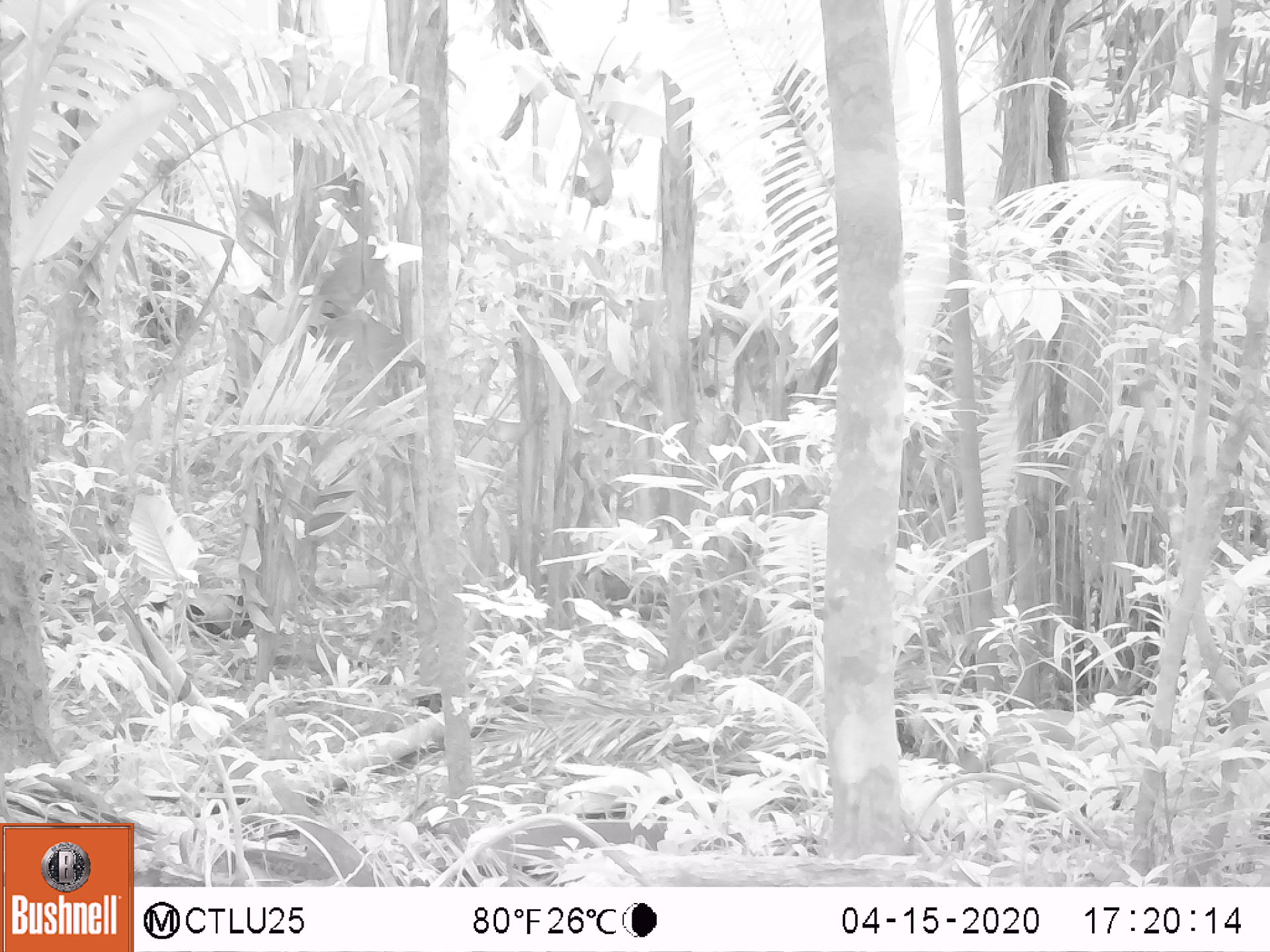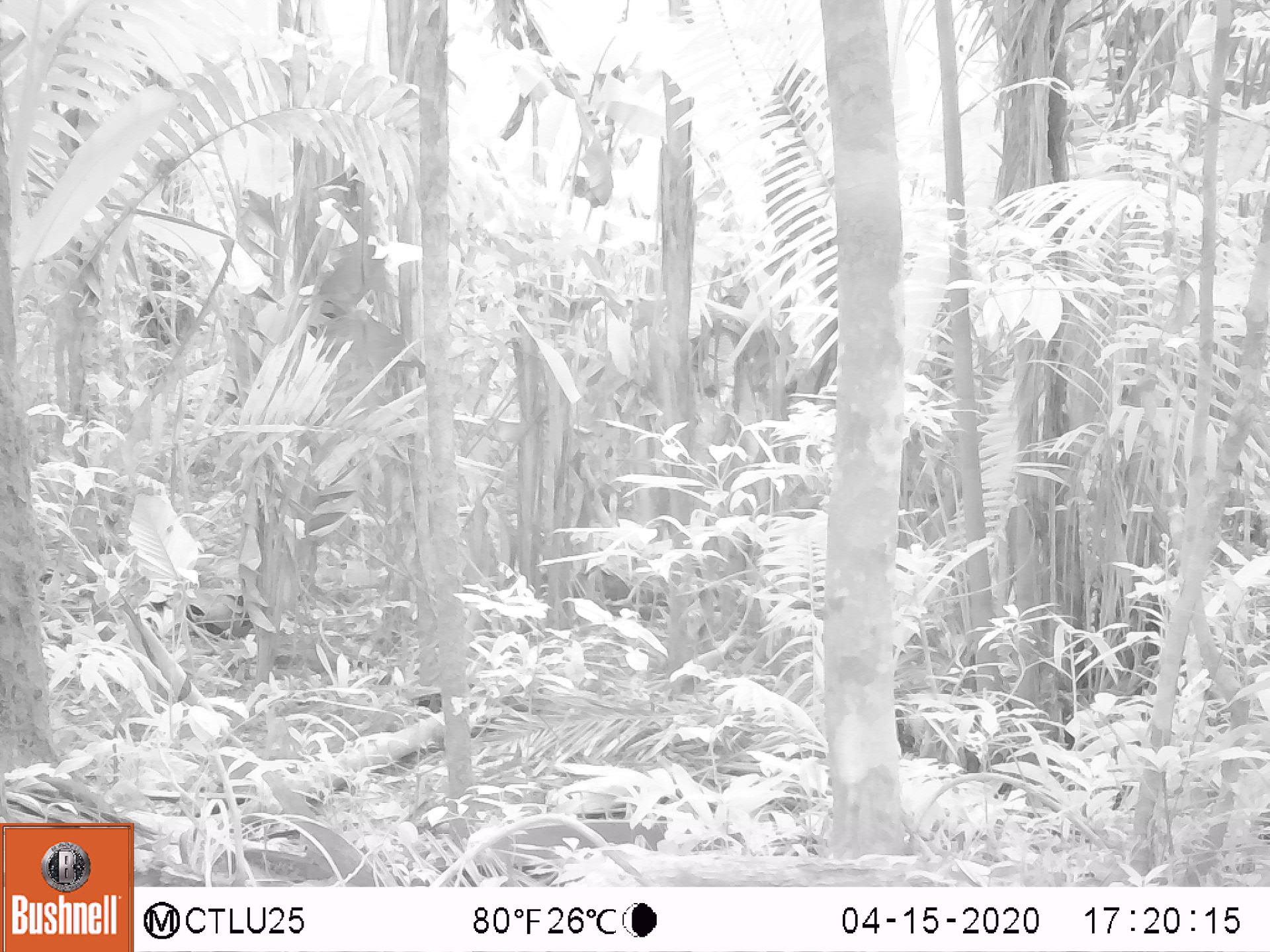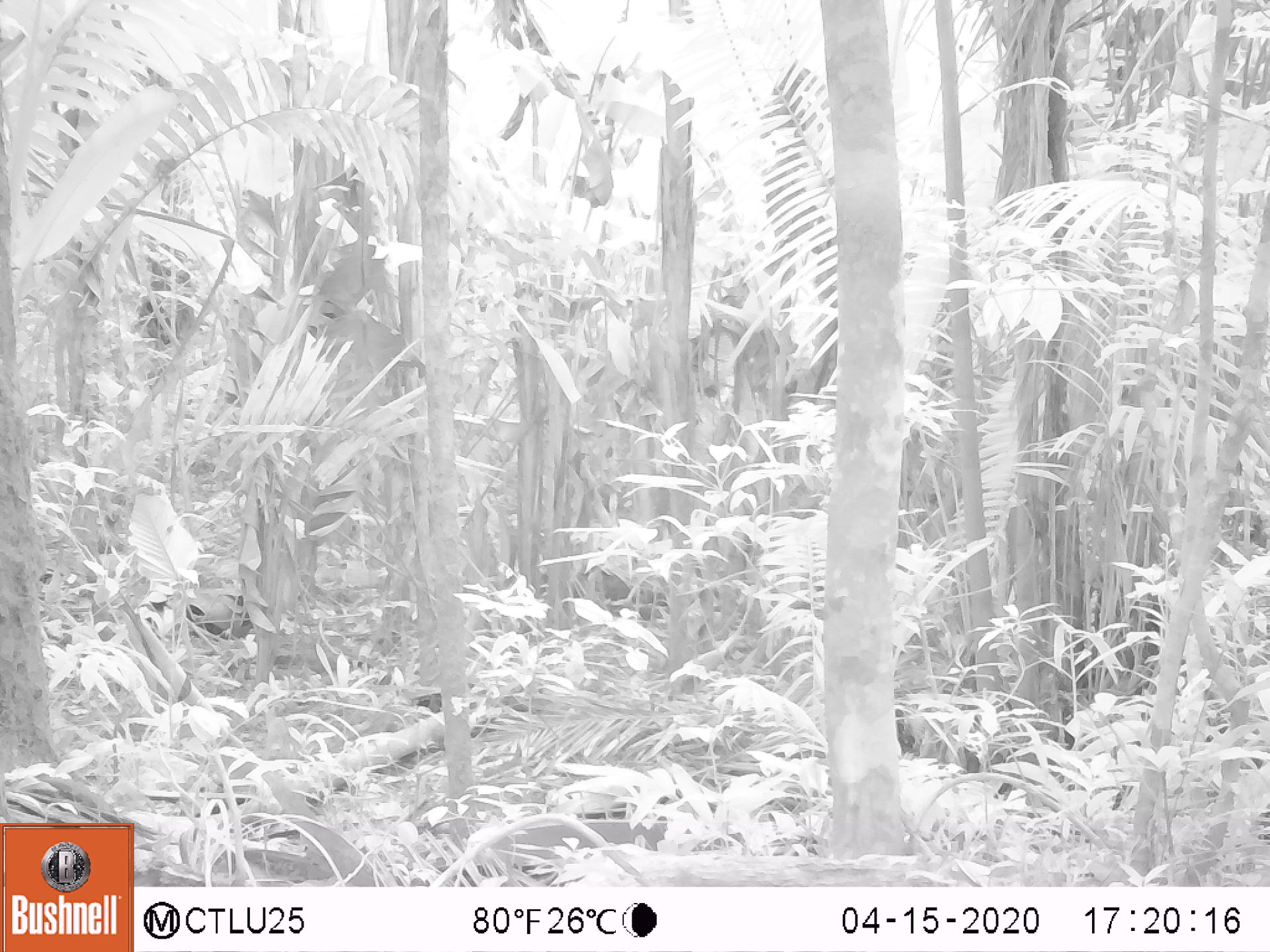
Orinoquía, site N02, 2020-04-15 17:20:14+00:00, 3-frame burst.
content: unidentified animal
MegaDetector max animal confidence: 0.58